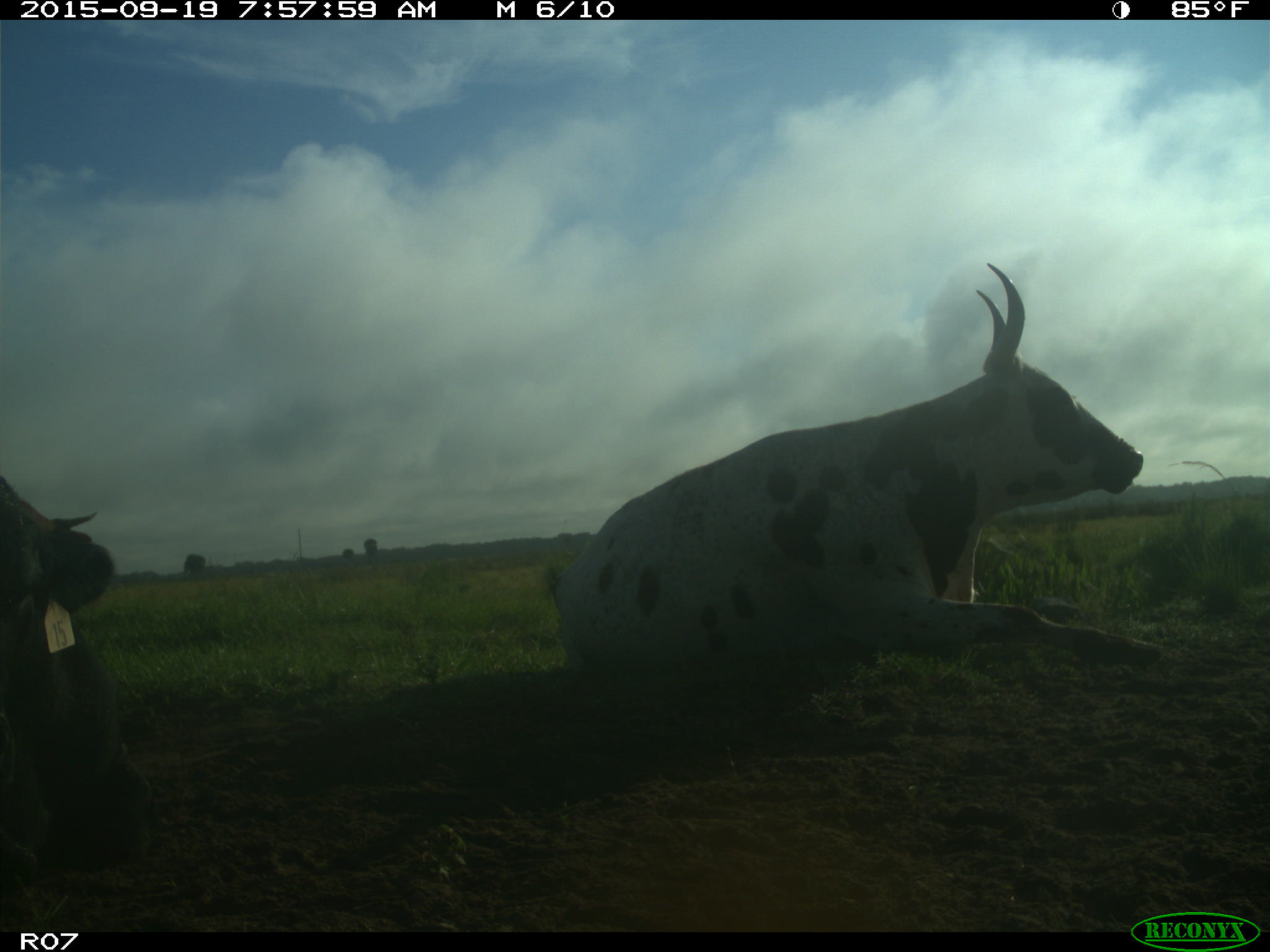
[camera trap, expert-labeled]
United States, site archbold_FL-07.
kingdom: Animalia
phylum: Chordata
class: Mammalia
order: Artiodactyla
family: Bovidae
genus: Bos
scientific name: Bos taurus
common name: domestic cow